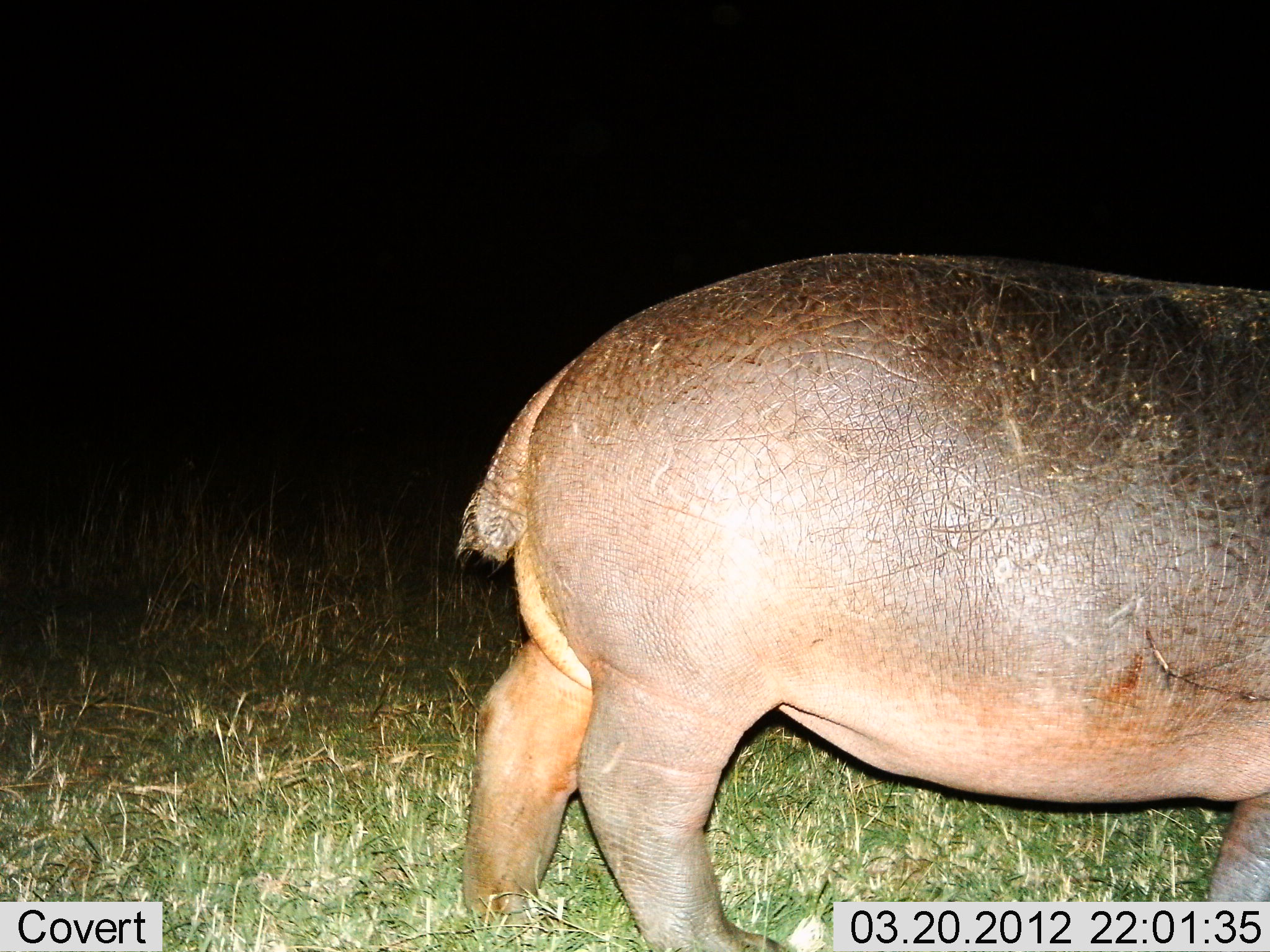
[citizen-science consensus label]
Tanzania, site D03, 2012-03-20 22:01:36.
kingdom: Animalia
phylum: Chordata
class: Mammalia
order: Artiodactyla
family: Hippopotamidae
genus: Hippopotamus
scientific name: Hippopotamus amphibius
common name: hippopotamus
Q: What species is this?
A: Hippopotamus (Hippopotamus amphibius).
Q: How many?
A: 1.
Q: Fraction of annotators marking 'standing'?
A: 50%.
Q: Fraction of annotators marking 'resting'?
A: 0%.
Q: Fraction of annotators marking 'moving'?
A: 50%.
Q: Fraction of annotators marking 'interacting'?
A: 0%.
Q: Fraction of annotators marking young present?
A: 0%.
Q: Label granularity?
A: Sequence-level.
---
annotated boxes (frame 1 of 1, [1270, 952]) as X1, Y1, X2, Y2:
animal: 453, 247, 1270, 952